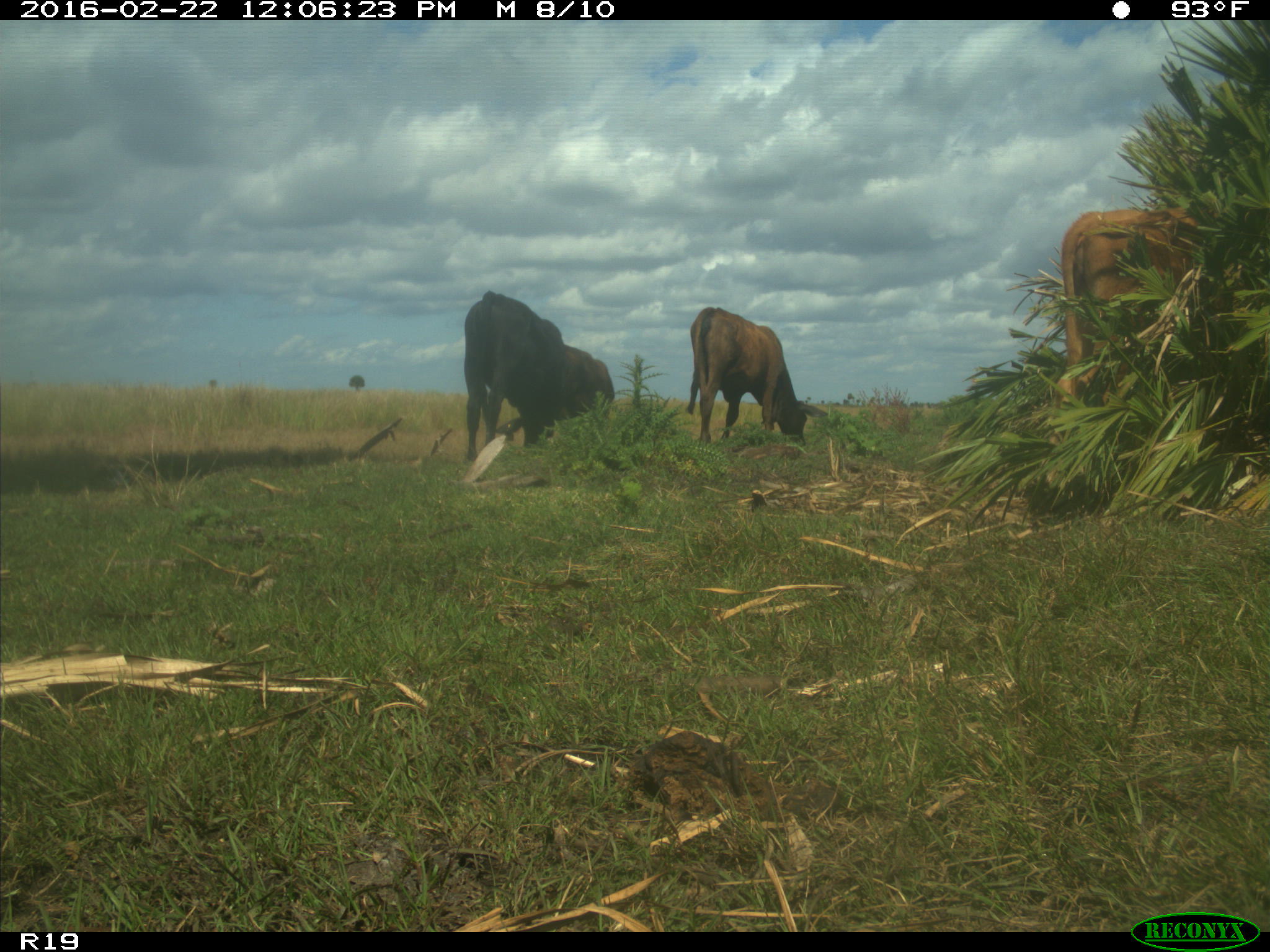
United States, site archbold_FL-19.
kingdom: Animalia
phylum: Chordata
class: Mammalia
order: Artiodactyla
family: Bovidae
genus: Bos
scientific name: Bos taurus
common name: domestic cow